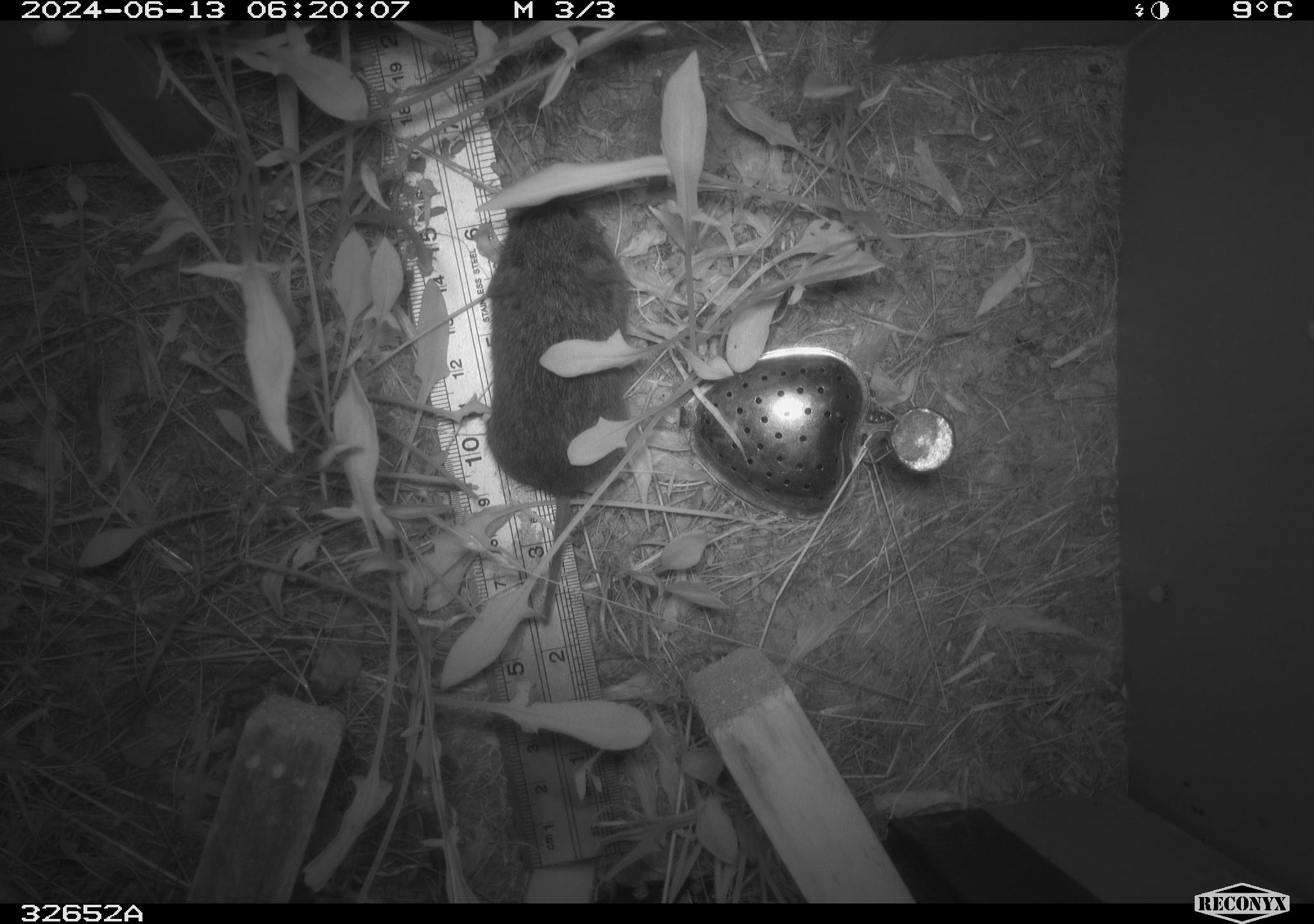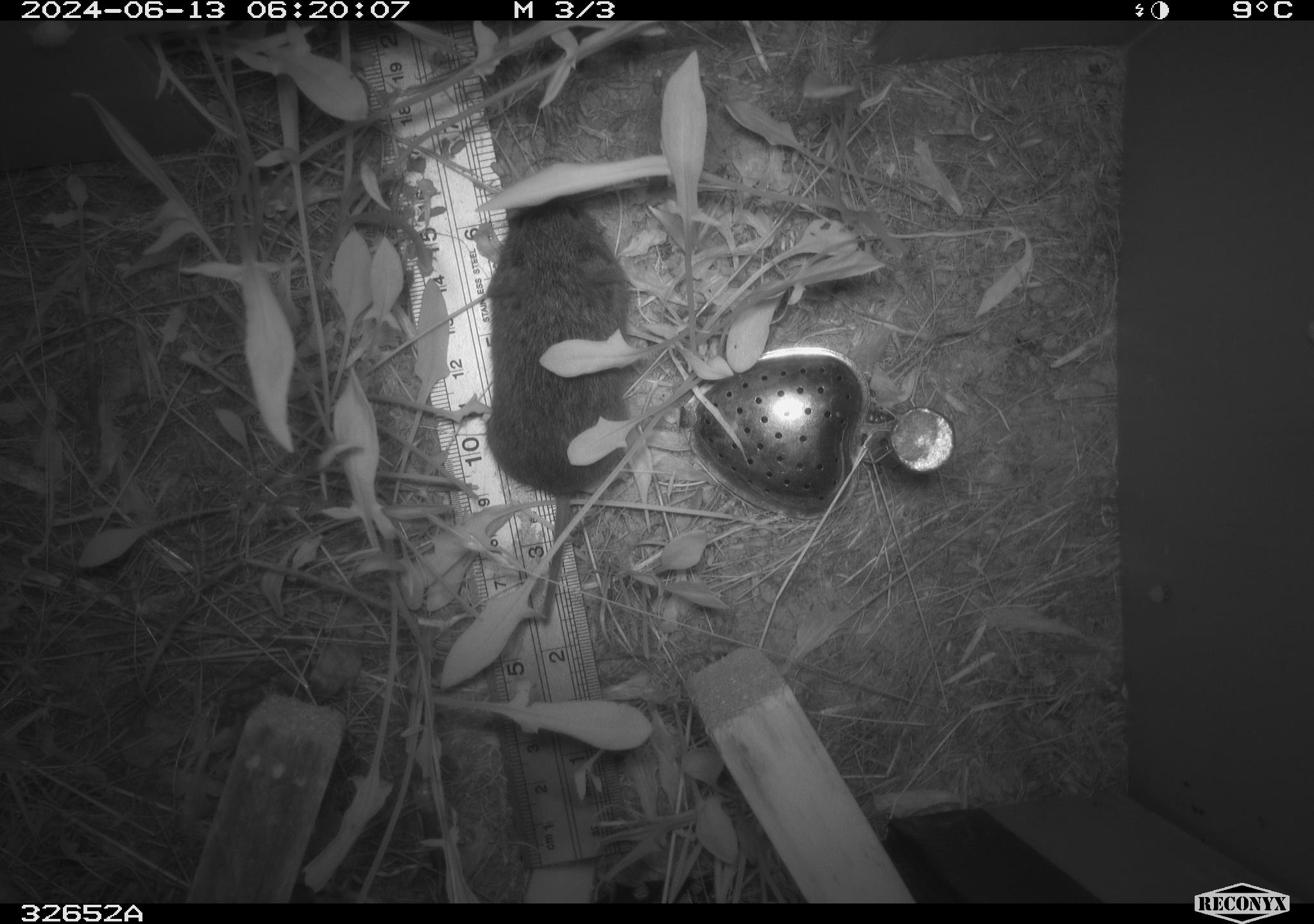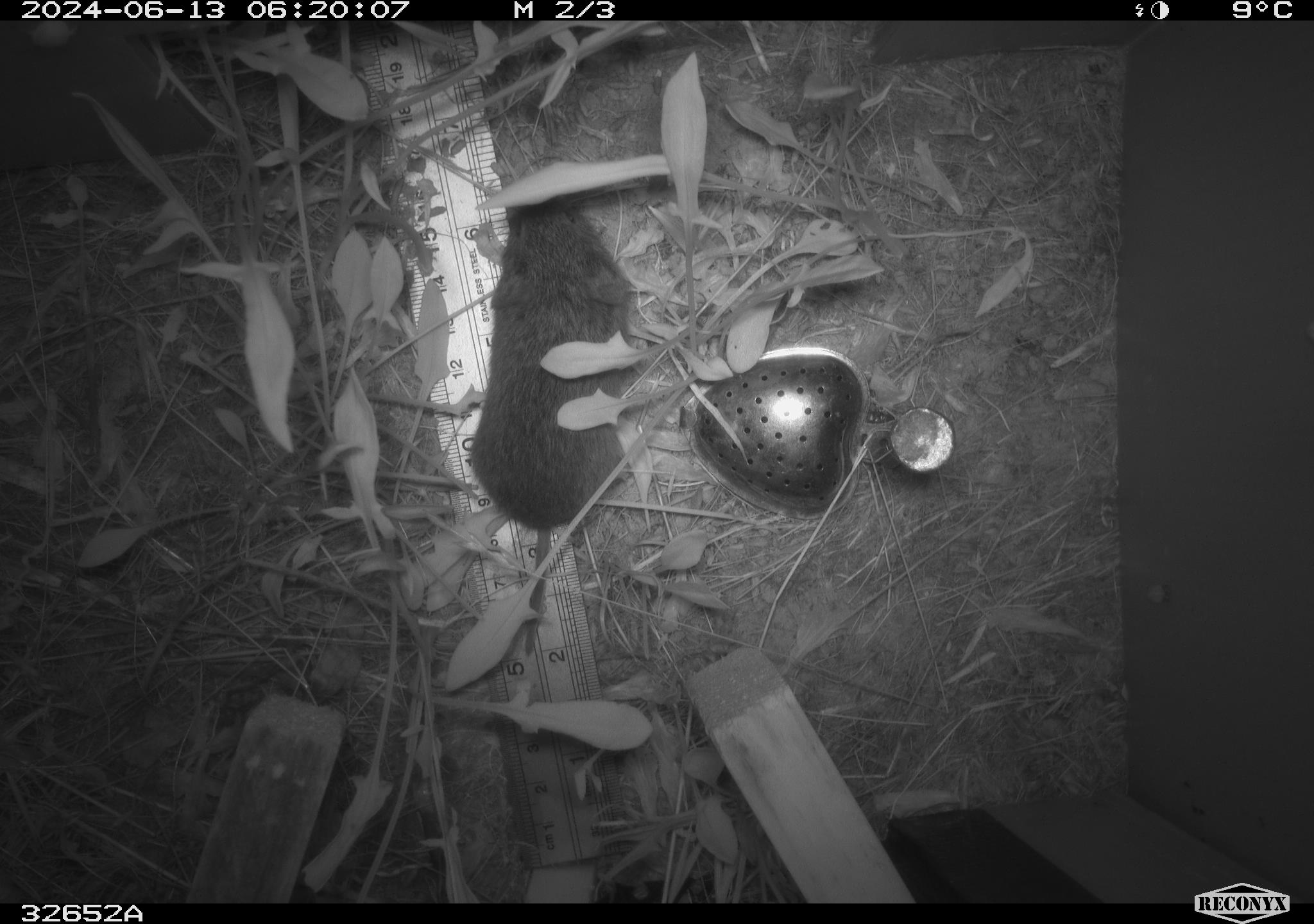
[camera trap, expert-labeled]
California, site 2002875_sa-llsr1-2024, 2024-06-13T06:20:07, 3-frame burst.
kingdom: Animalia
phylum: Chordata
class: Mammalia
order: Rodentia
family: Cricetidae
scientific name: Arvicolinae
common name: voles, lemmings, and muskrats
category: arvicolinae subfamily